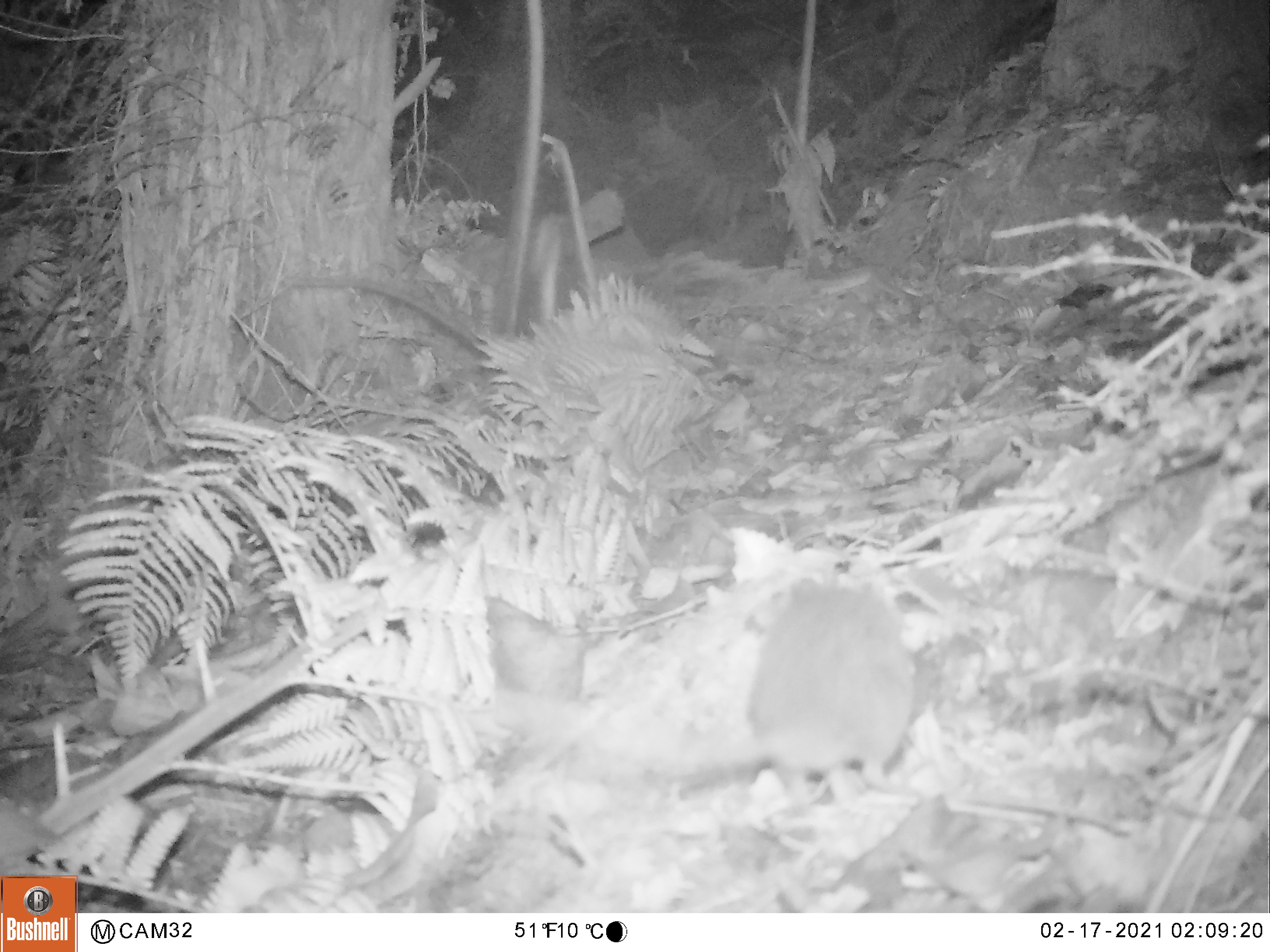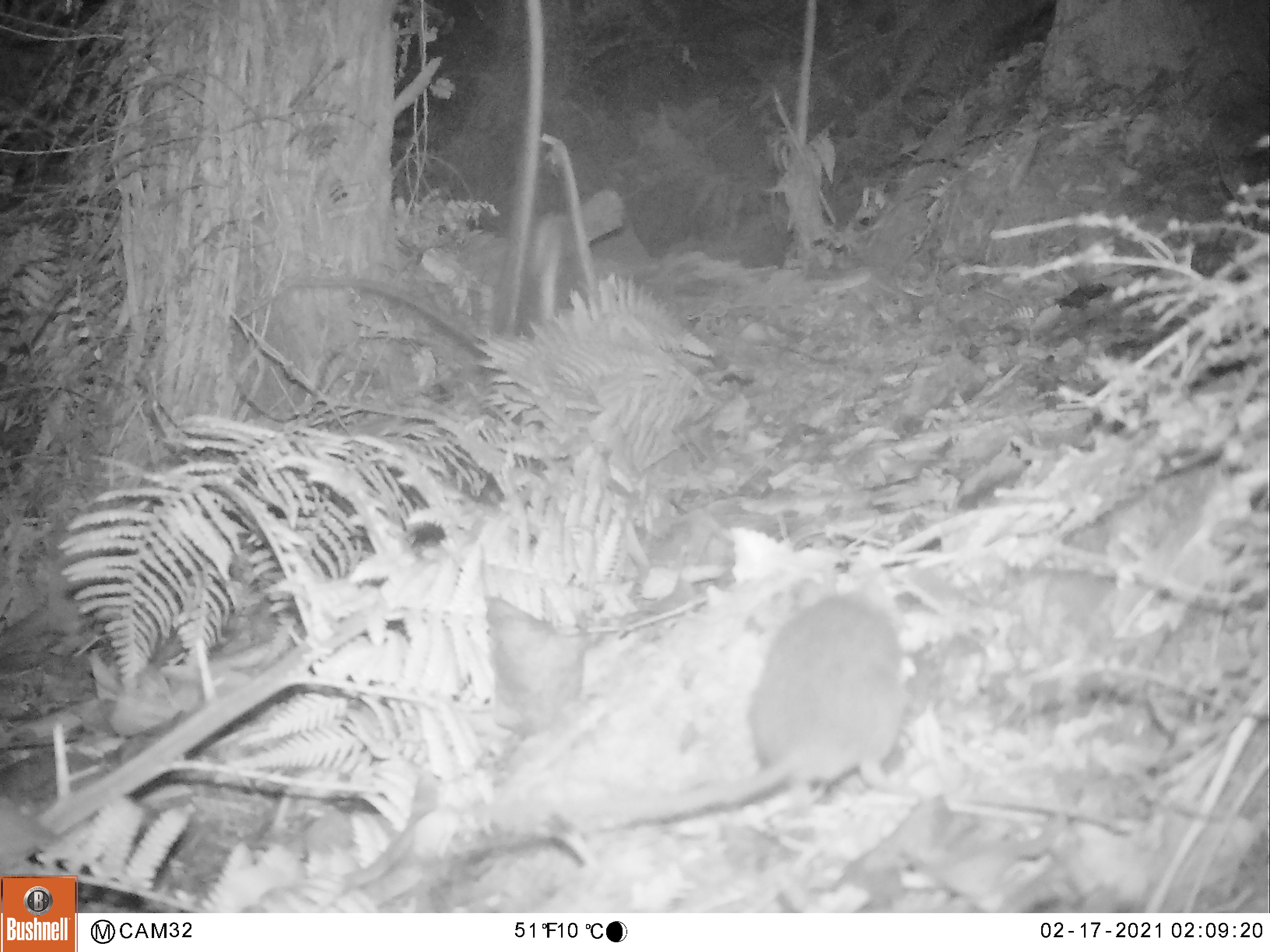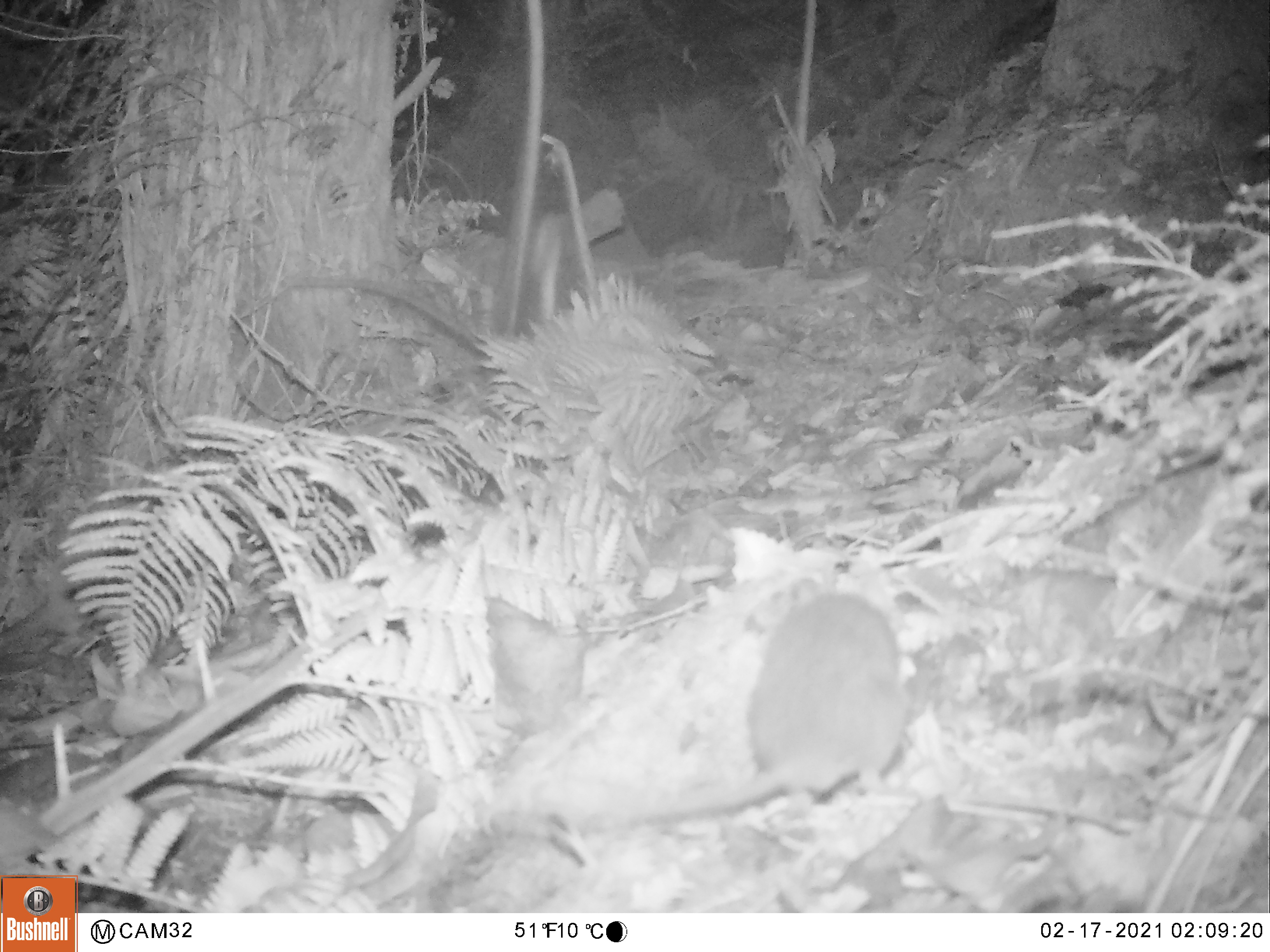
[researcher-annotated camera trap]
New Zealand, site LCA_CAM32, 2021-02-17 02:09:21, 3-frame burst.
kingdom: Animalia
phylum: Chordata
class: Mammalia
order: Rodentia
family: Muridae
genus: Rattus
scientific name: Rattus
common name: rat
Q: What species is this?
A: Rat (Rattus).